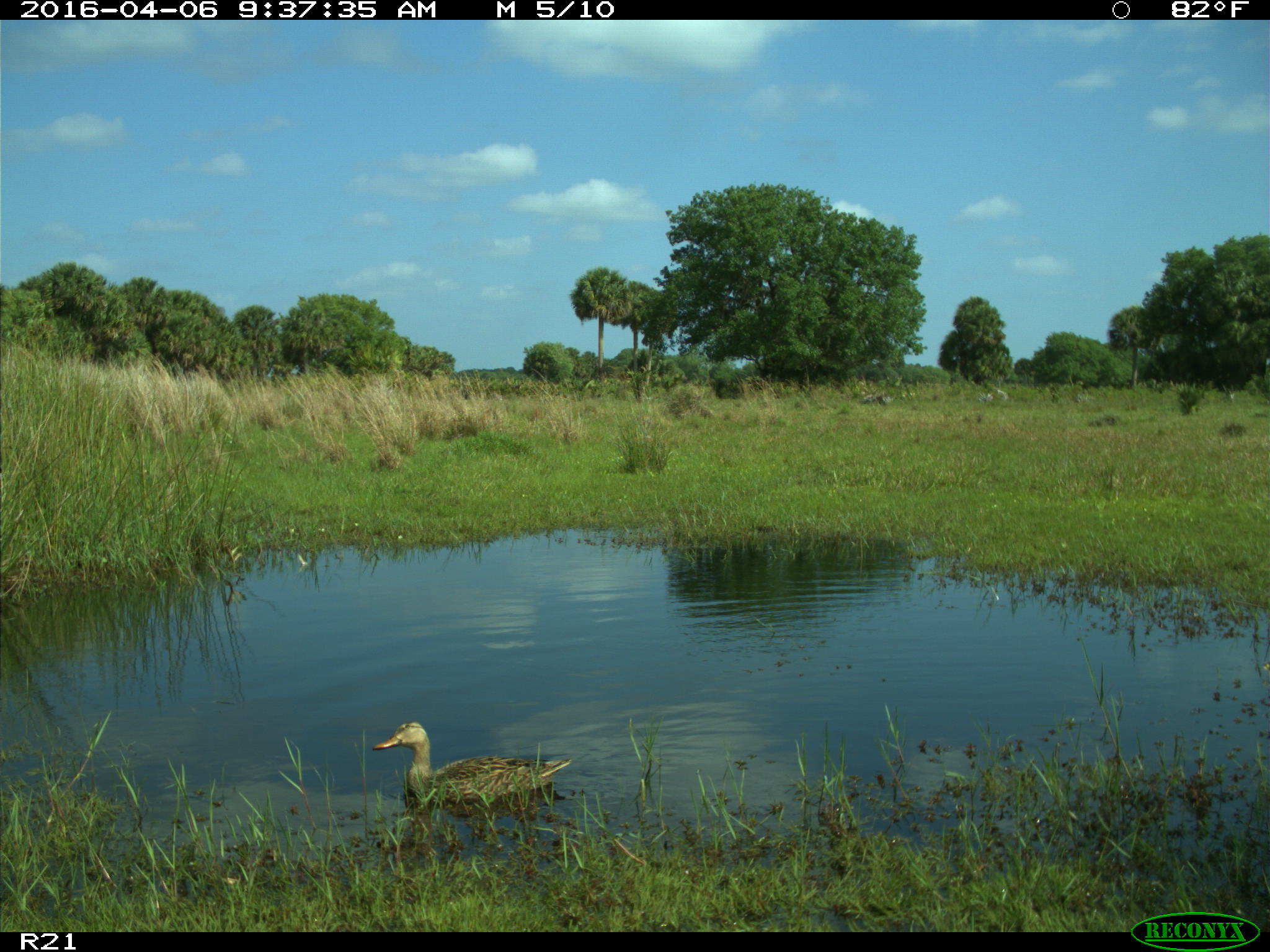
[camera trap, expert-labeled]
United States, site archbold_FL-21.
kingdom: Animalia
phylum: Chordata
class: Aves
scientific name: Aves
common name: birds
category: unidentified bird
Unidentified bird (birds) (Aves).